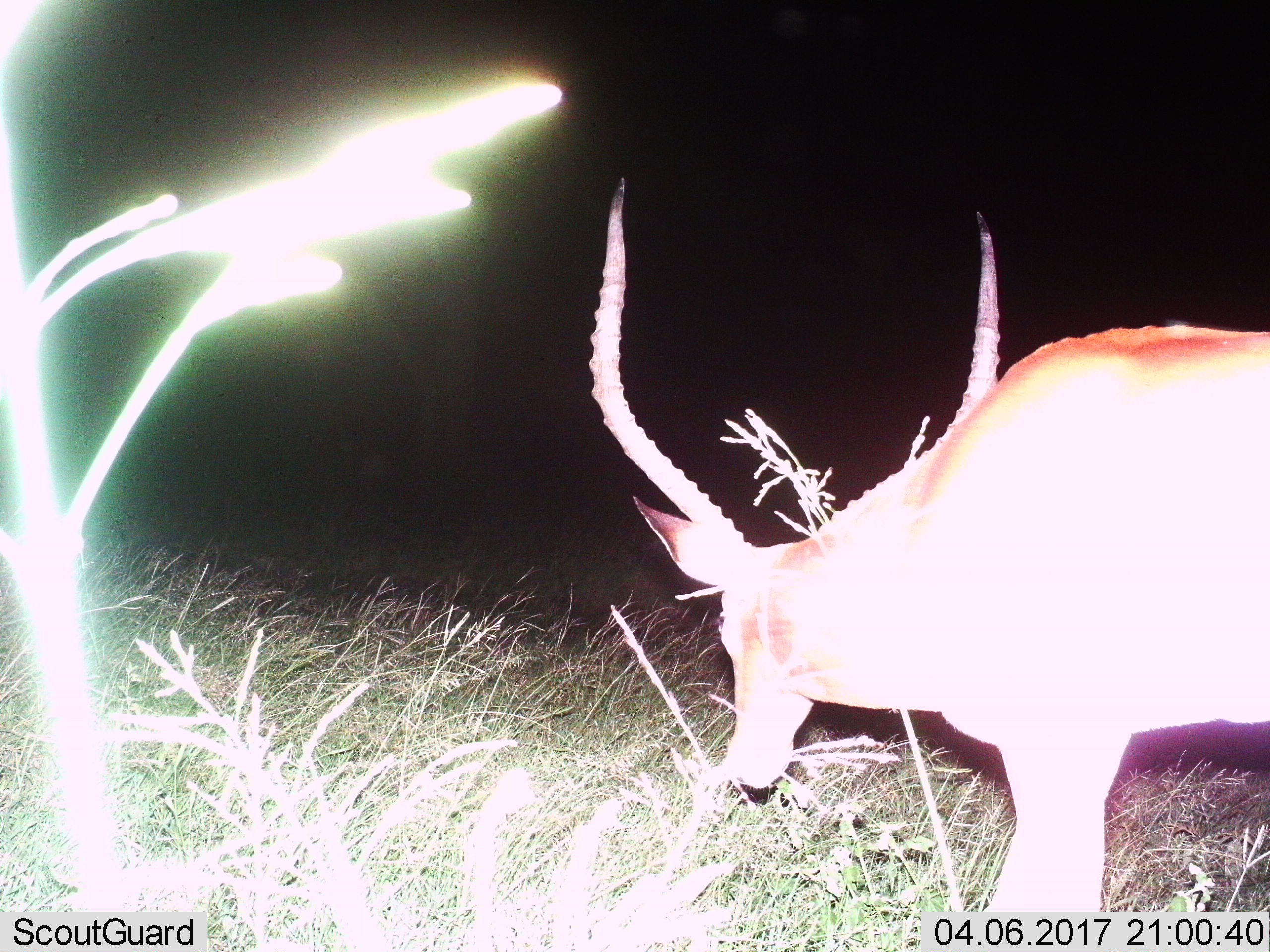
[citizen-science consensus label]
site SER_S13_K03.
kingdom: Animalia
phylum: Chordata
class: Mammalia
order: Artiodactyla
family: Bovidae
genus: Aepyceros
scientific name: Aepyceros melampus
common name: impala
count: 1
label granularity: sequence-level